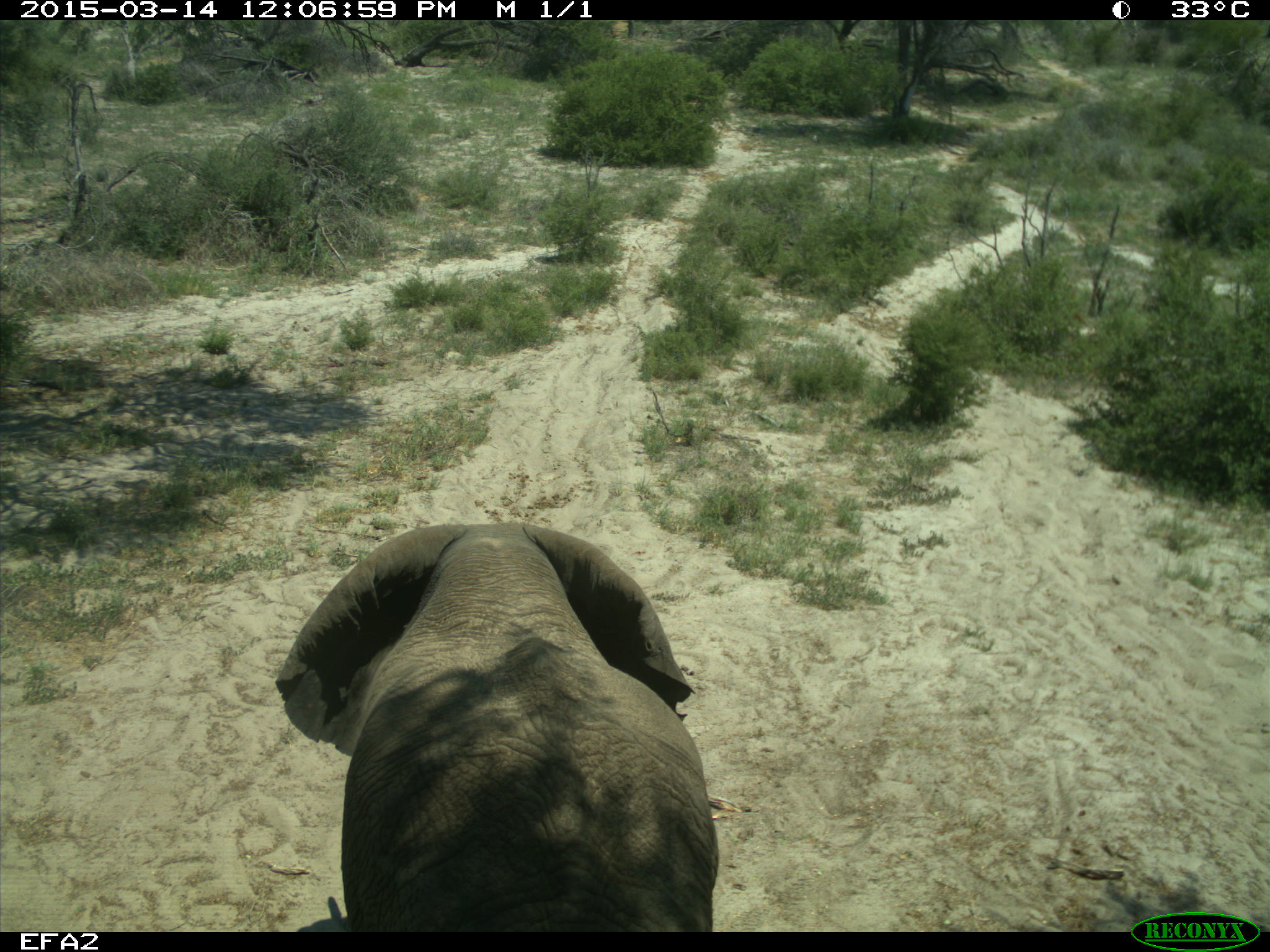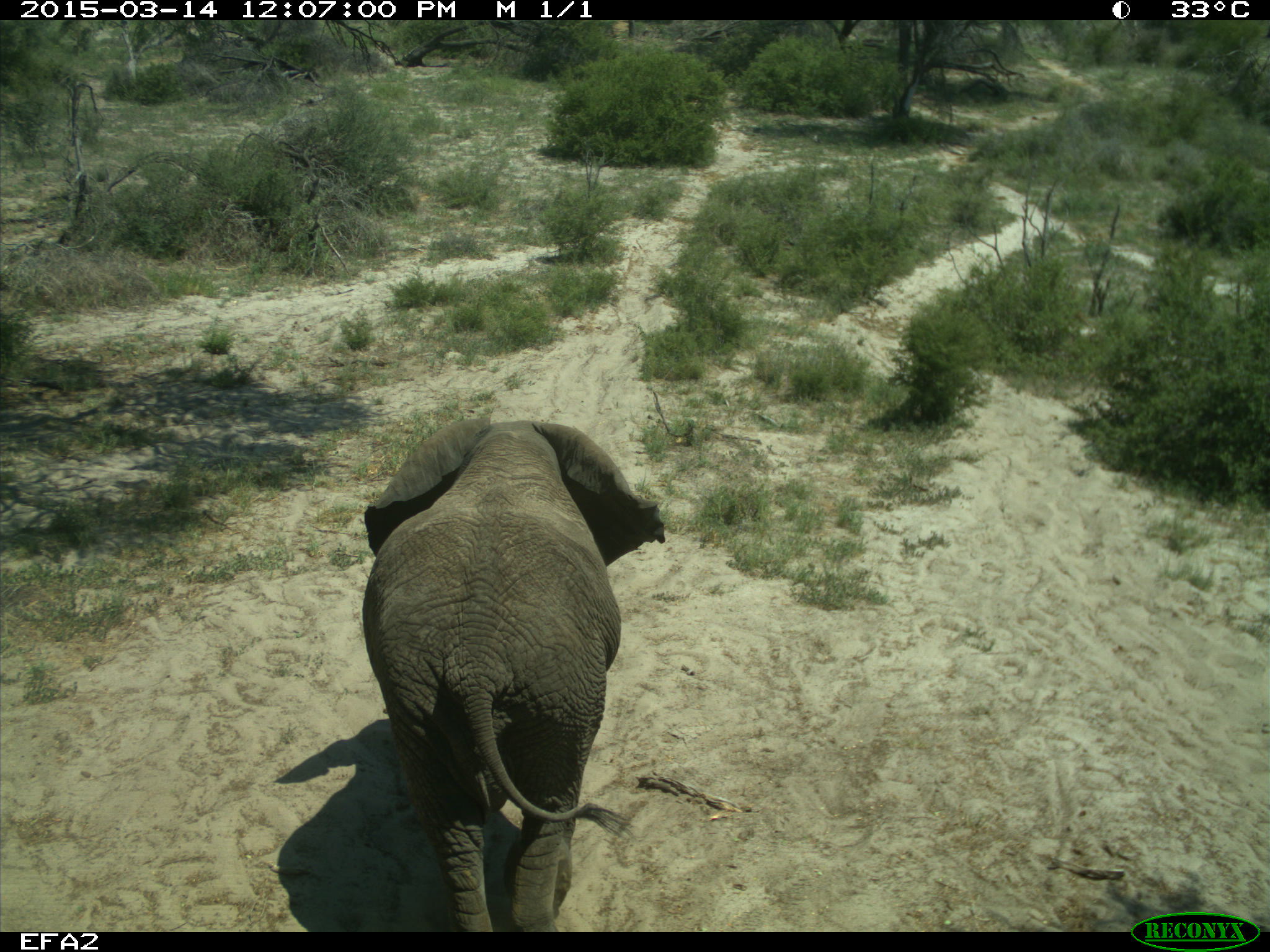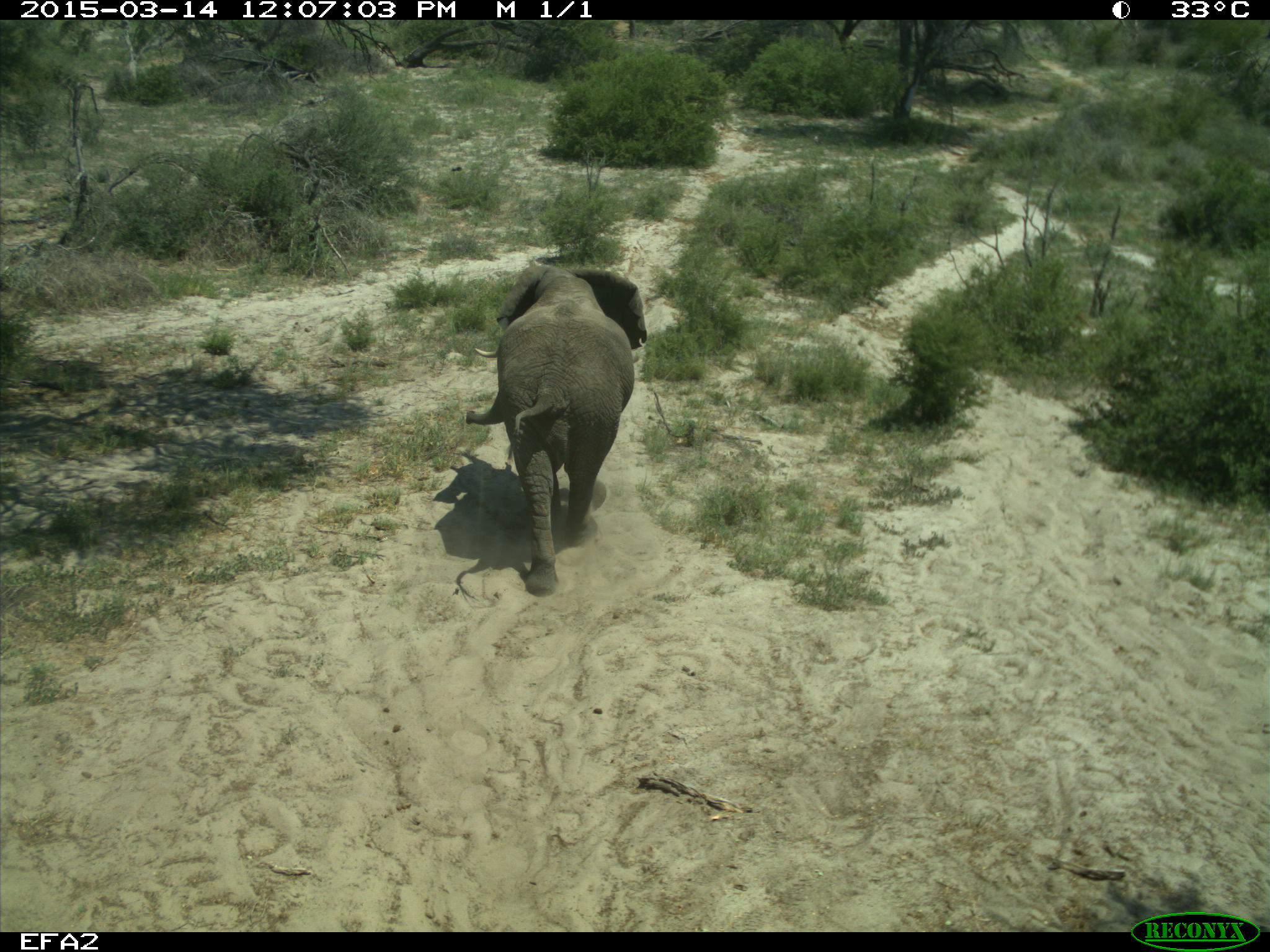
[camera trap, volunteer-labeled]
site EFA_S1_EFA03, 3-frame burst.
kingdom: Animalia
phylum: Chordata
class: Mammalia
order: Proboscidea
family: Elephantidae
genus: Loxodonta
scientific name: Loxodonta africana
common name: african bush elephant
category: elephant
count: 1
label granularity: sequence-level